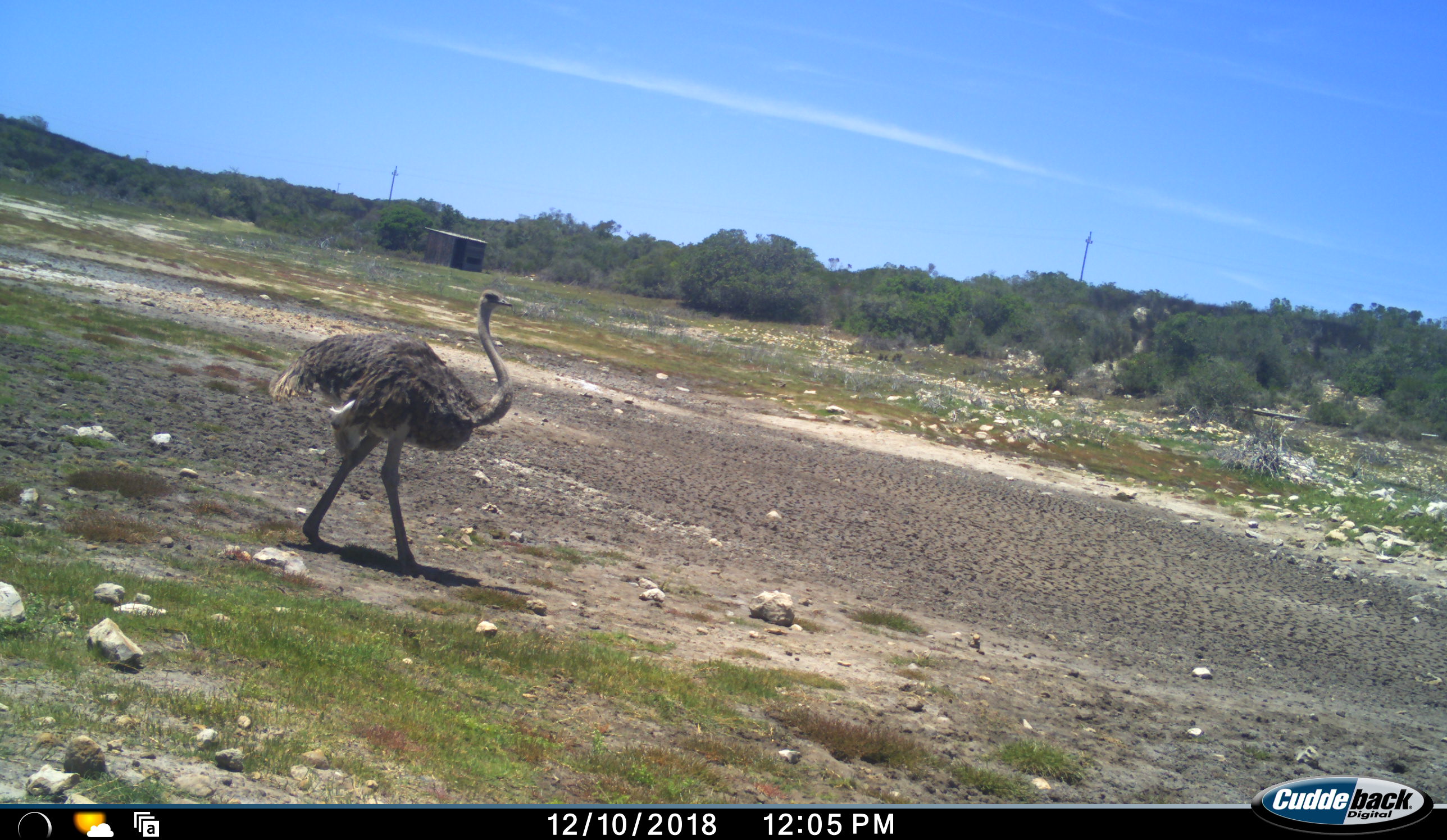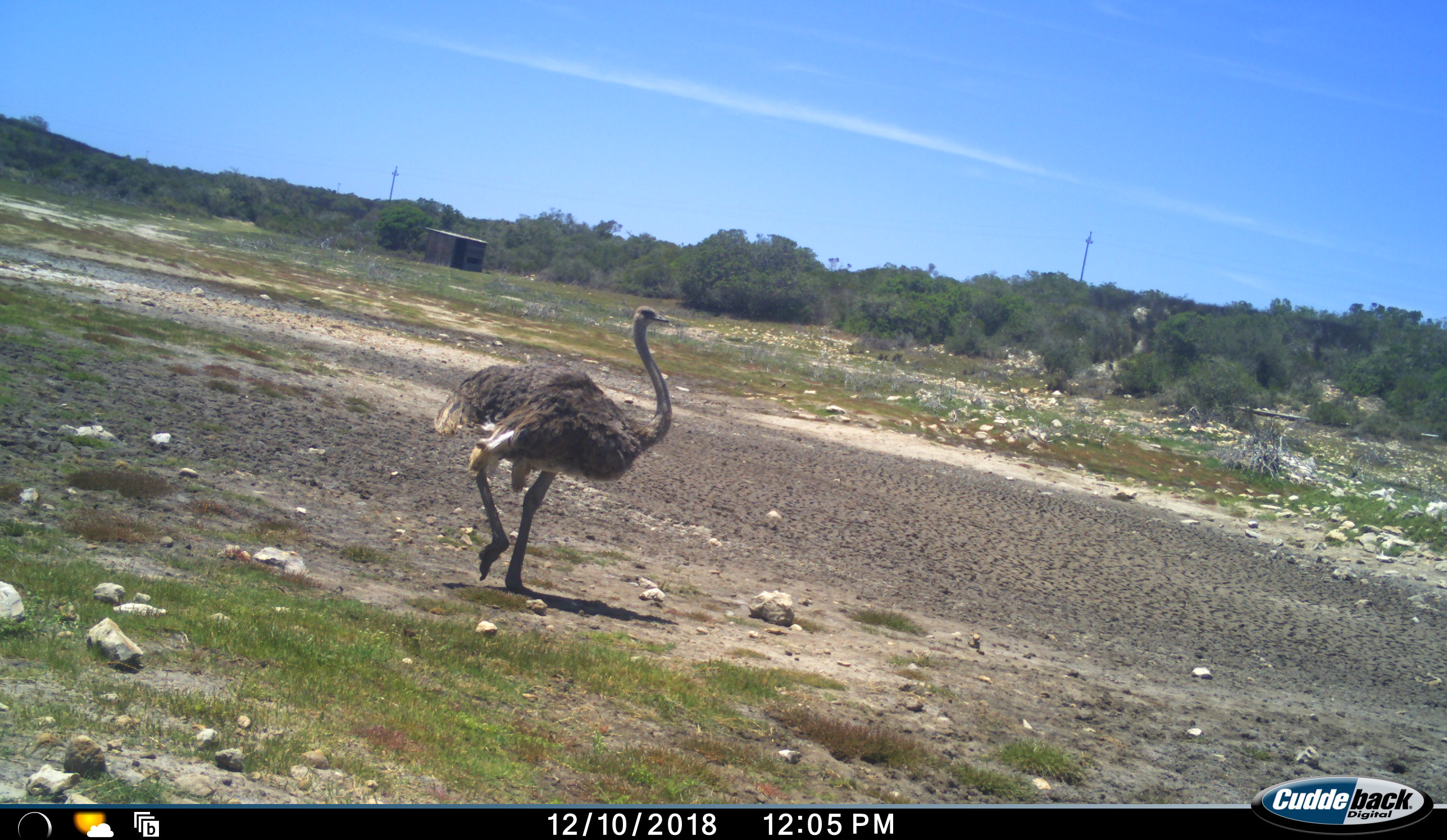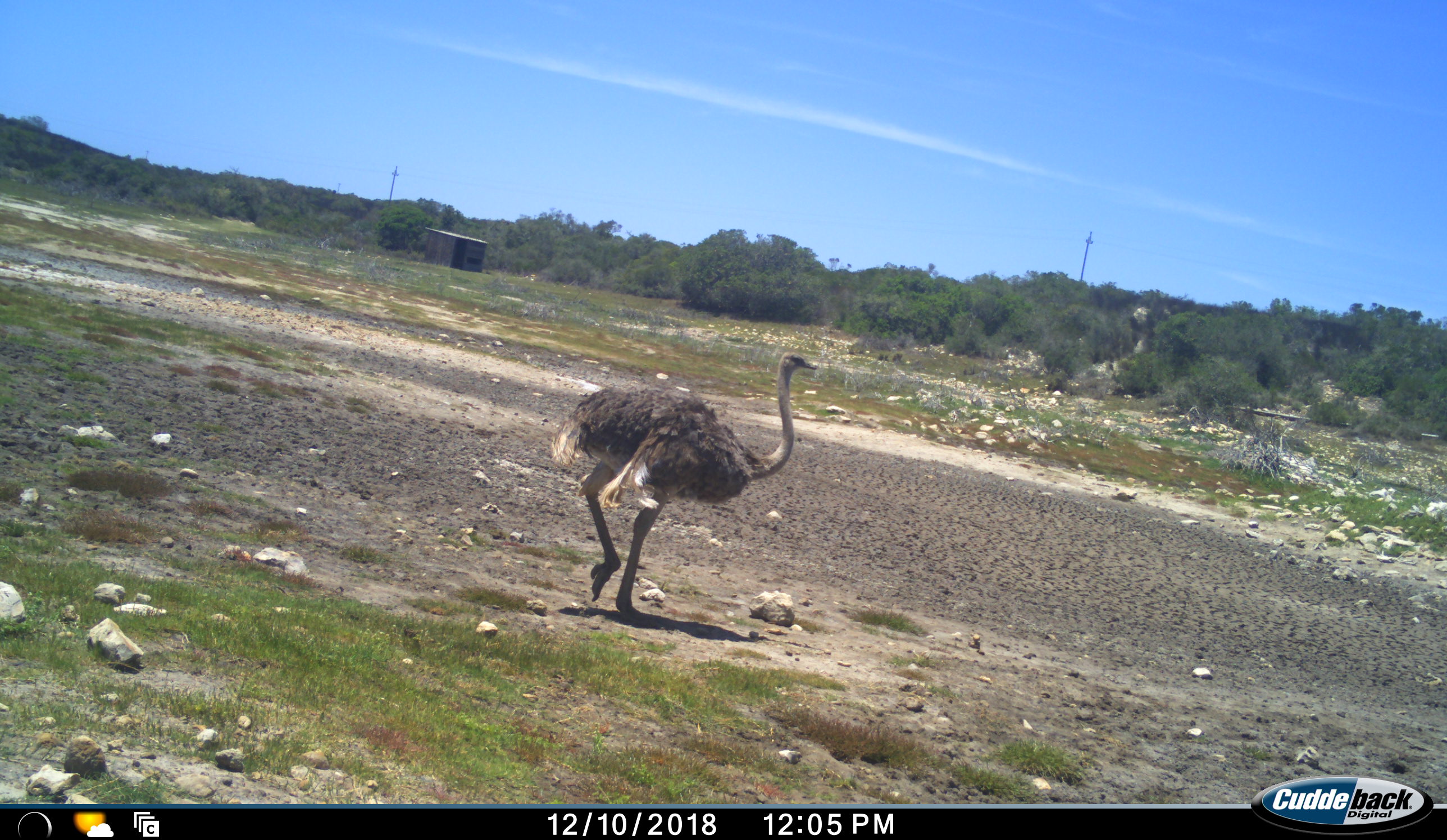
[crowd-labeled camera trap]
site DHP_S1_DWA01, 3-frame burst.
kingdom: Animalia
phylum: Chordata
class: Aves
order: Struthioniformes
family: Struthionidae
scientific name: Struthionidae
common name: ostrich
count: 1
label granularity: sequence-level